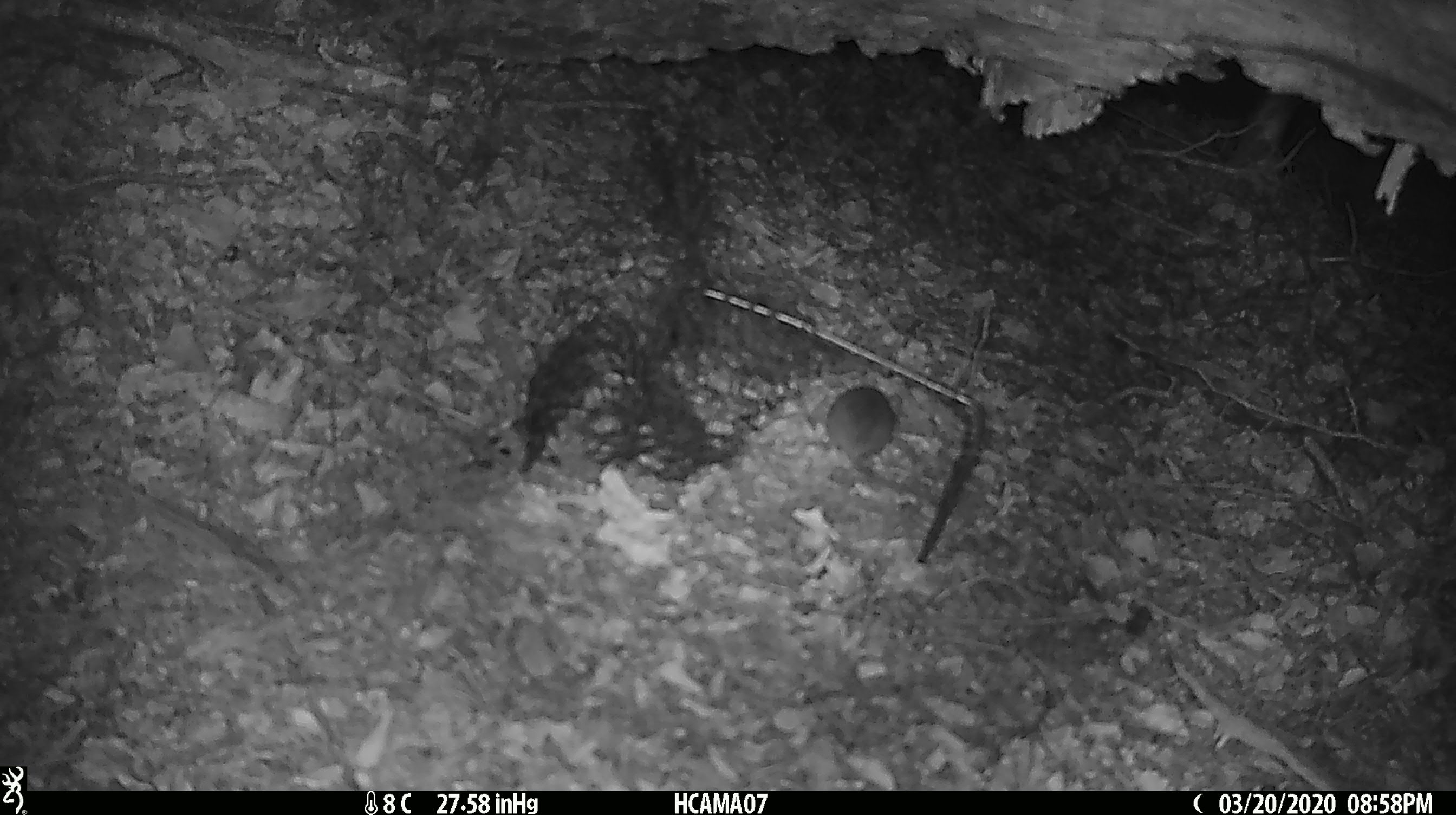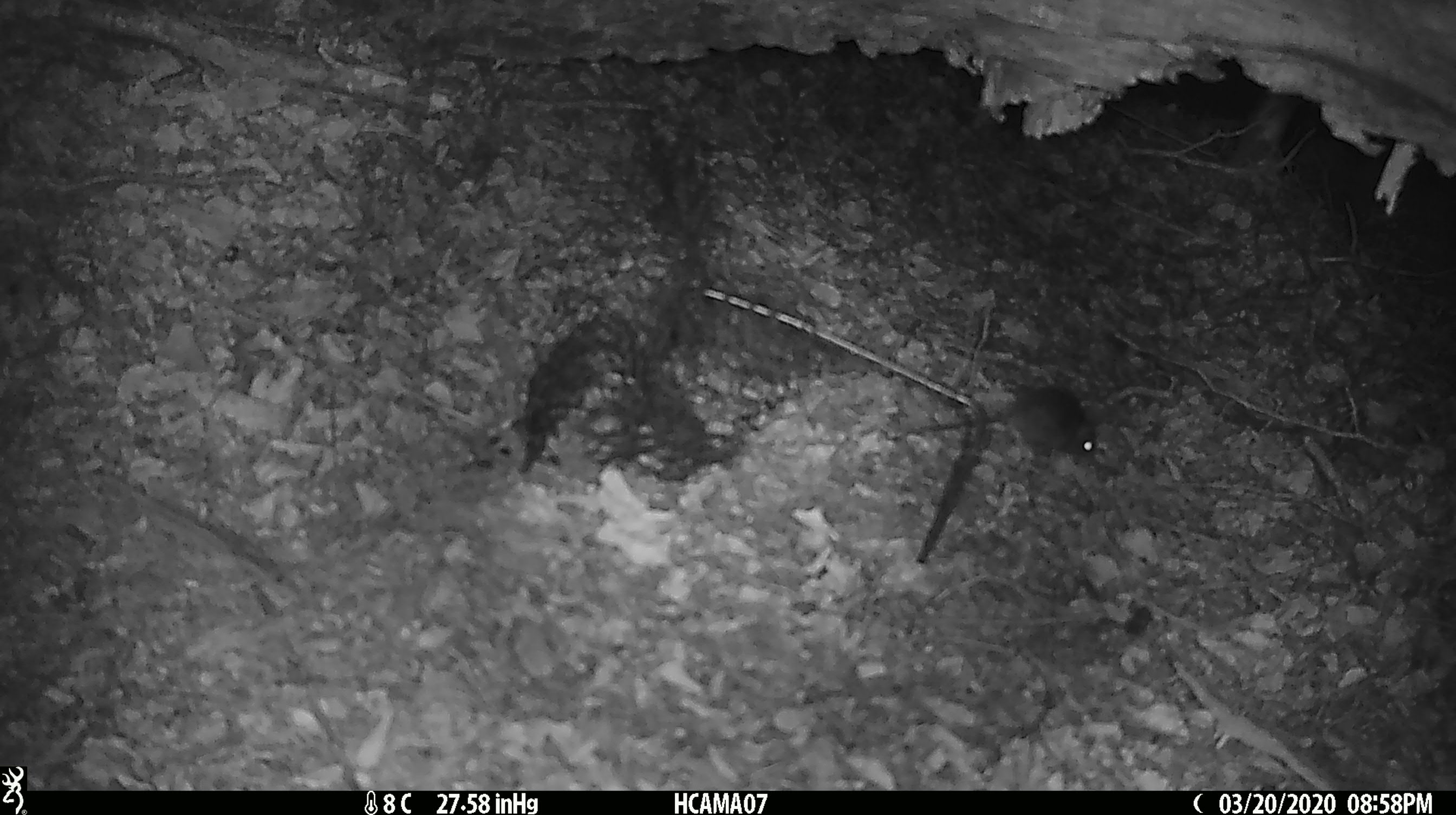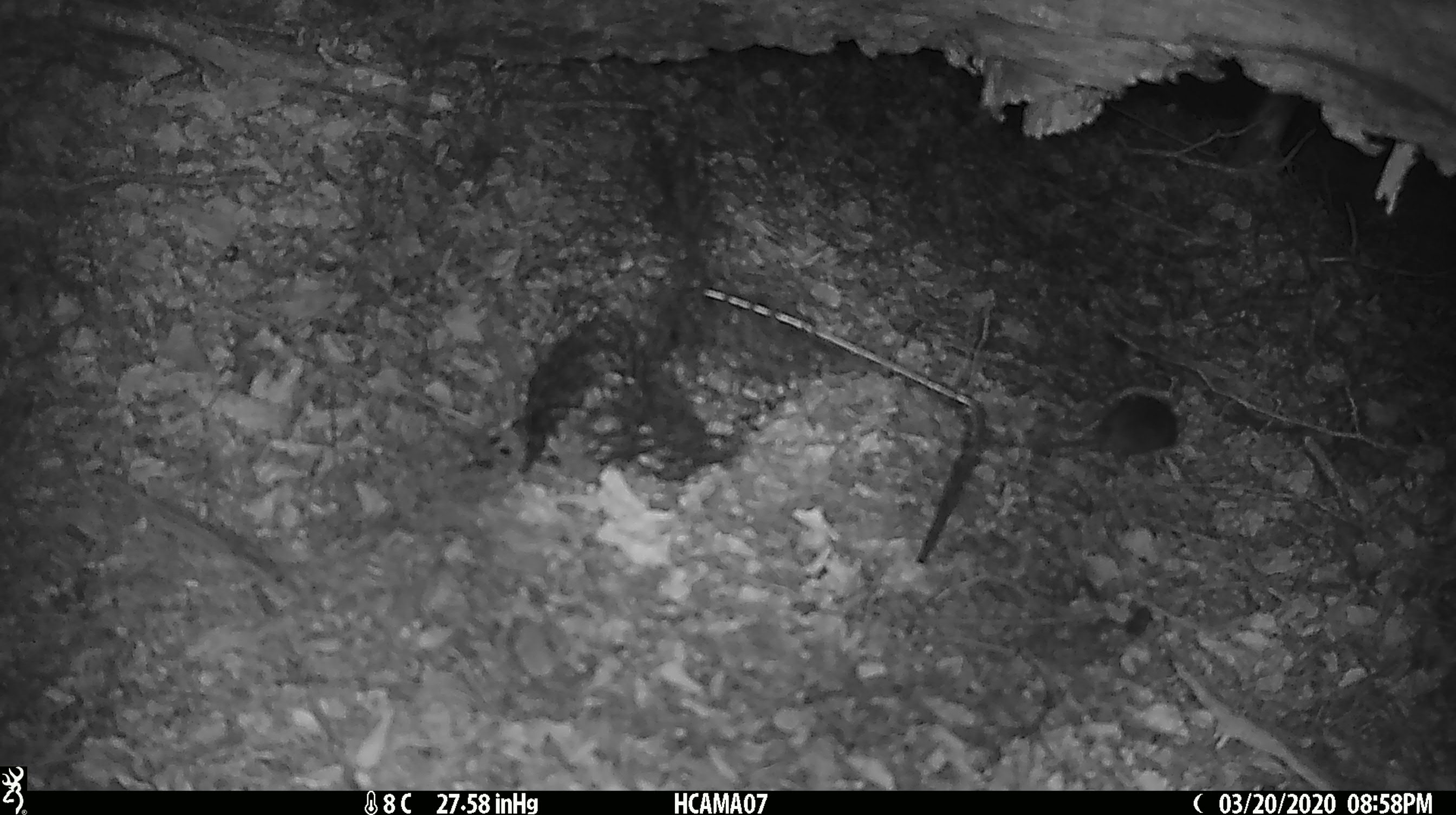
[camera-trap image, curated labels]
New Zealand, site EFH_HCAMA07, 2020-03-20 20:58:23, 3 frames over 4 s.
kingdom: Animalia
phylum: Chordata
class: Mammalia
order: Rodentia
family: Muridae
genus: Mus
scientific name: Mus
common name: mouse